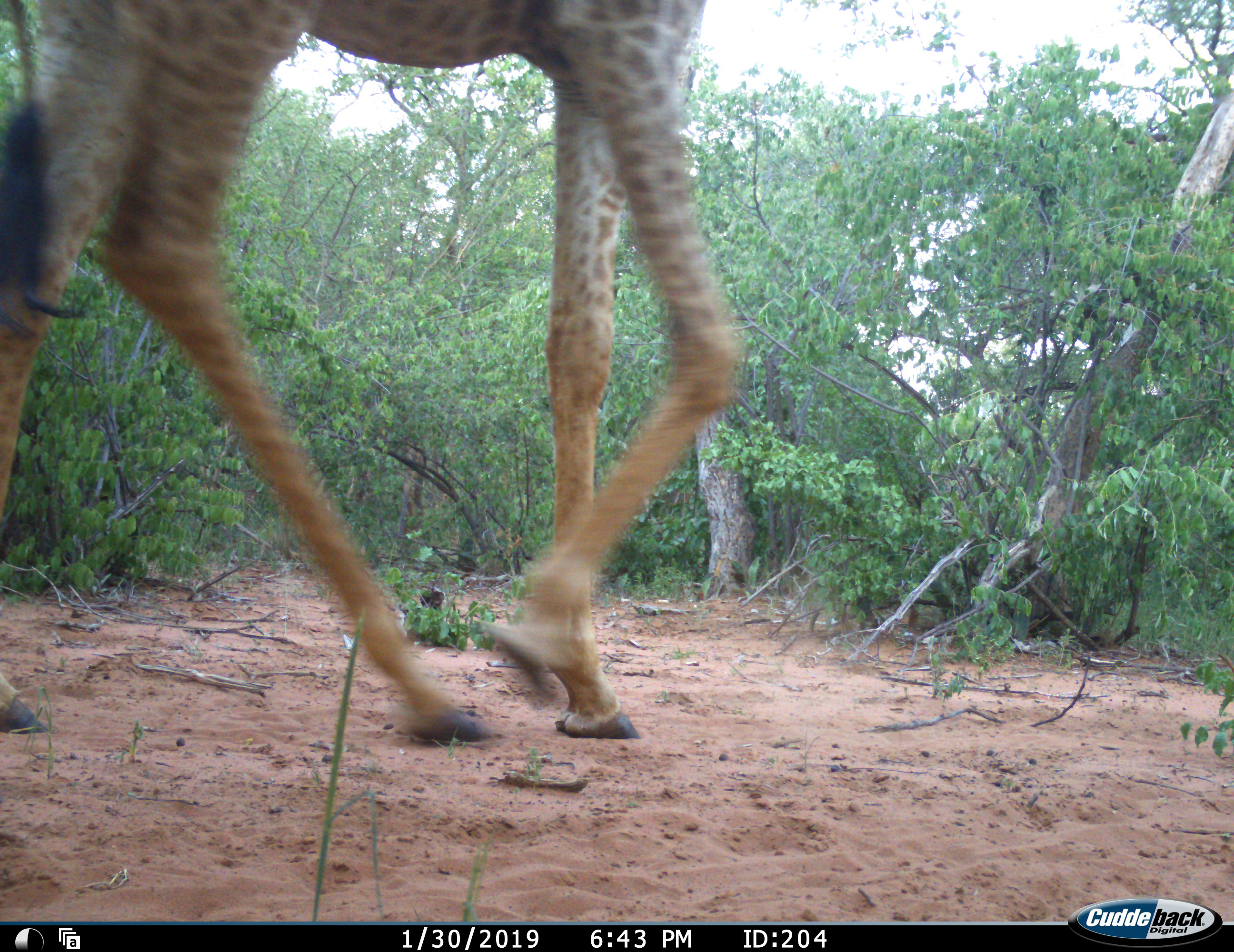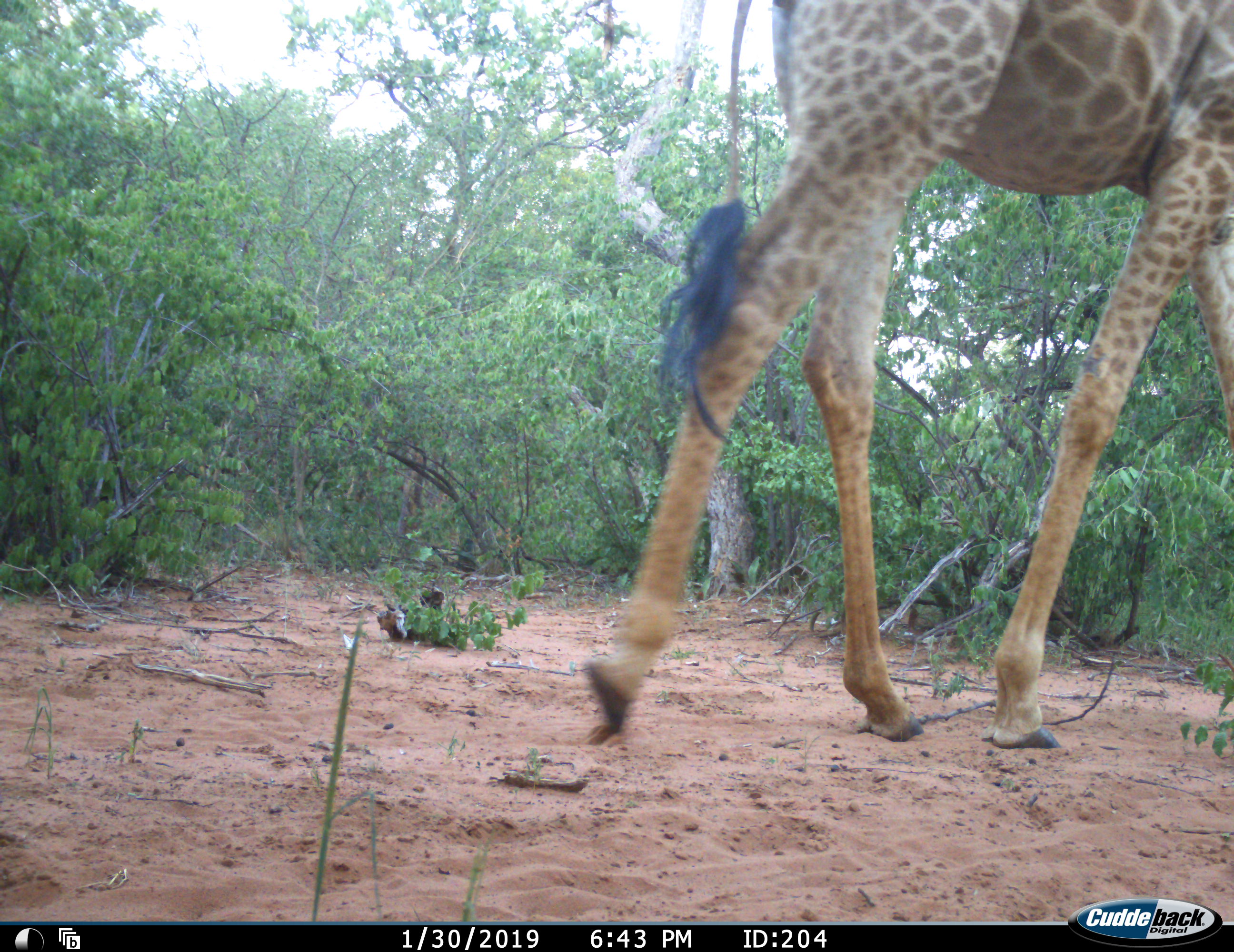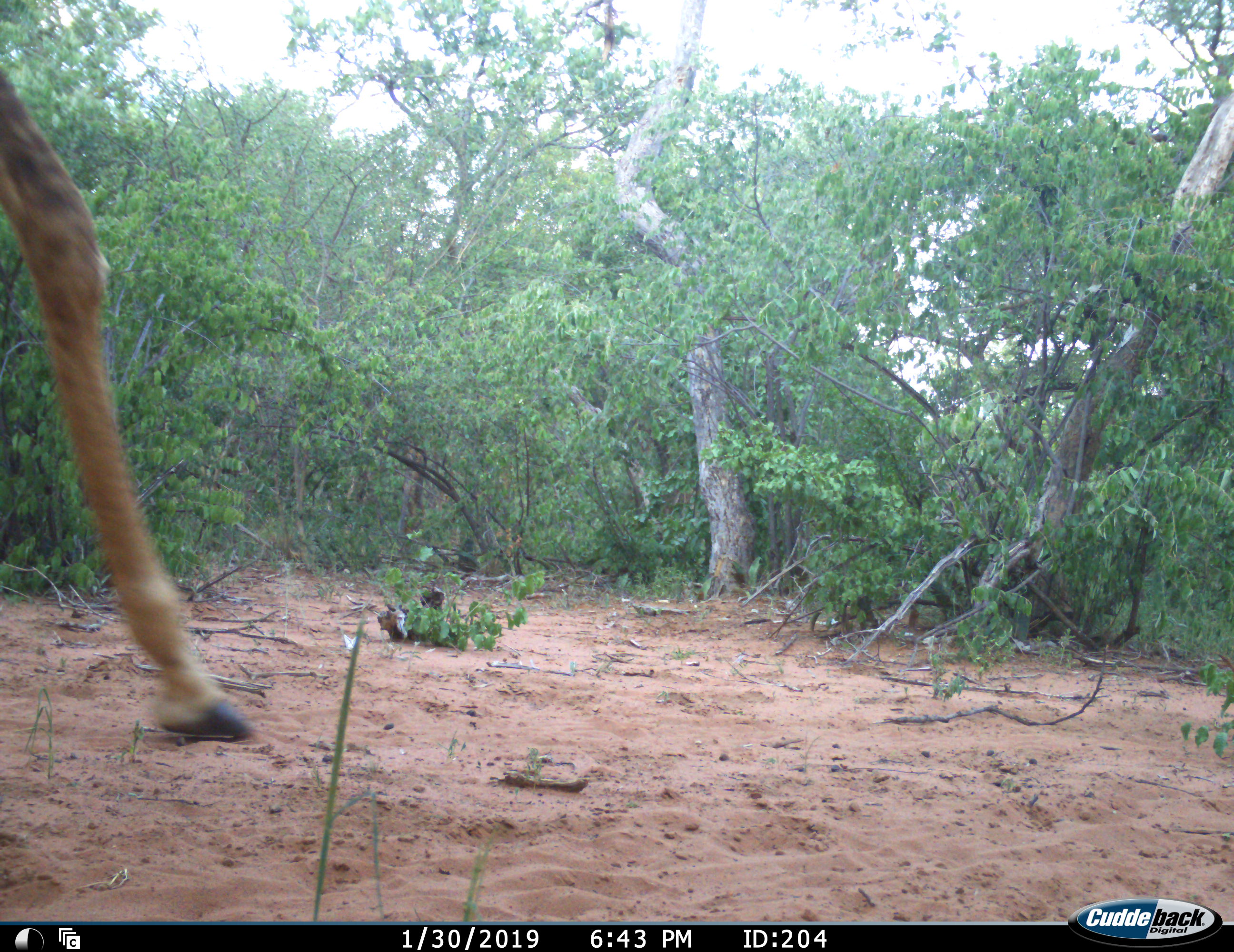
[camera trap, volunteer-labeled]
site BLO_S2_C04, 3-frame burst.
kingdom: Animalia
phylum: Chordata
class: Mammalia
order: Artiodactyla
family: Giraffidae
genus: Giraffa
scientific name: Giraffa camelopardalis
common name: giraffe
Giraffe (Giraffa camelopardalis), count 1. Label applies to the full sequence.